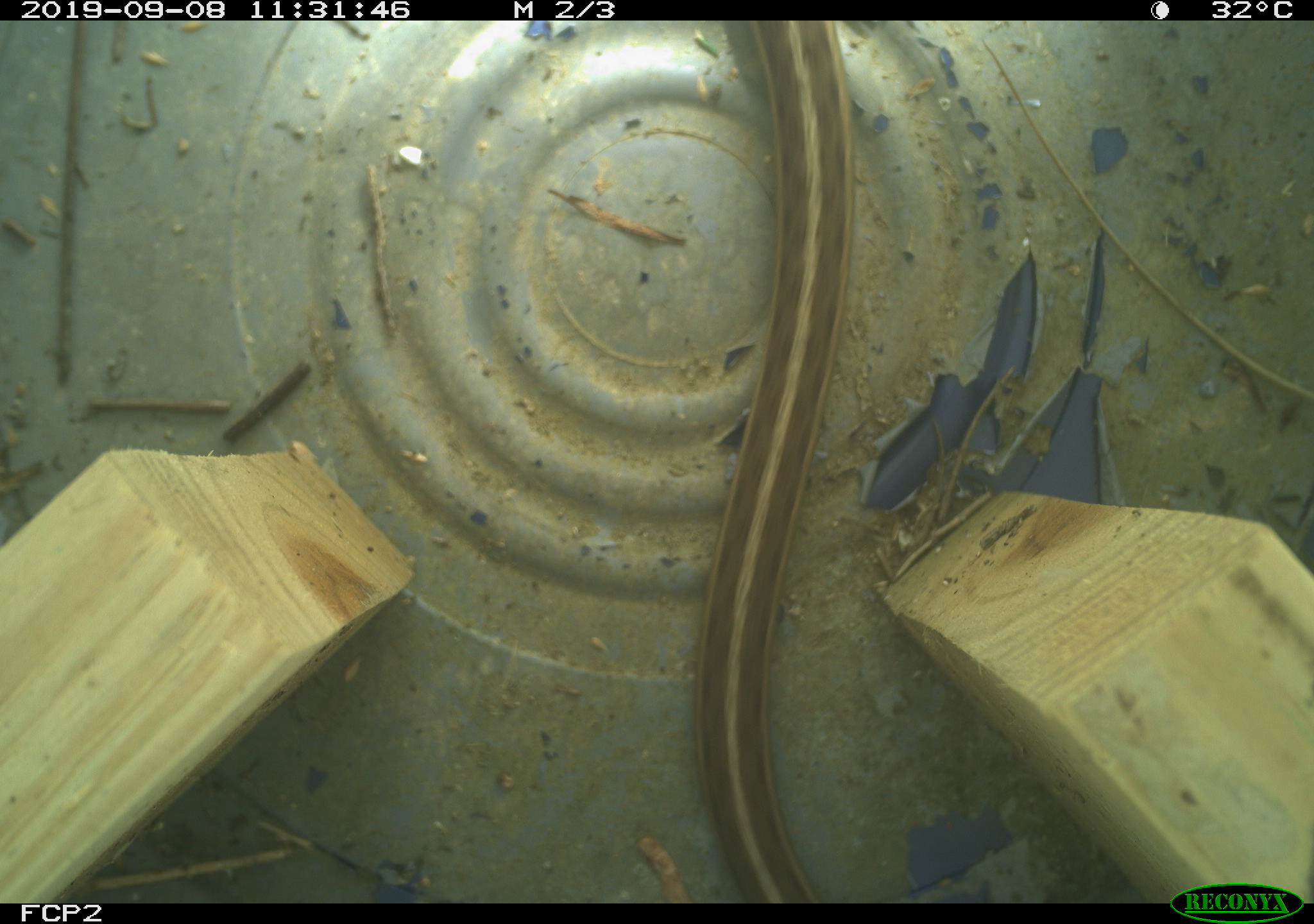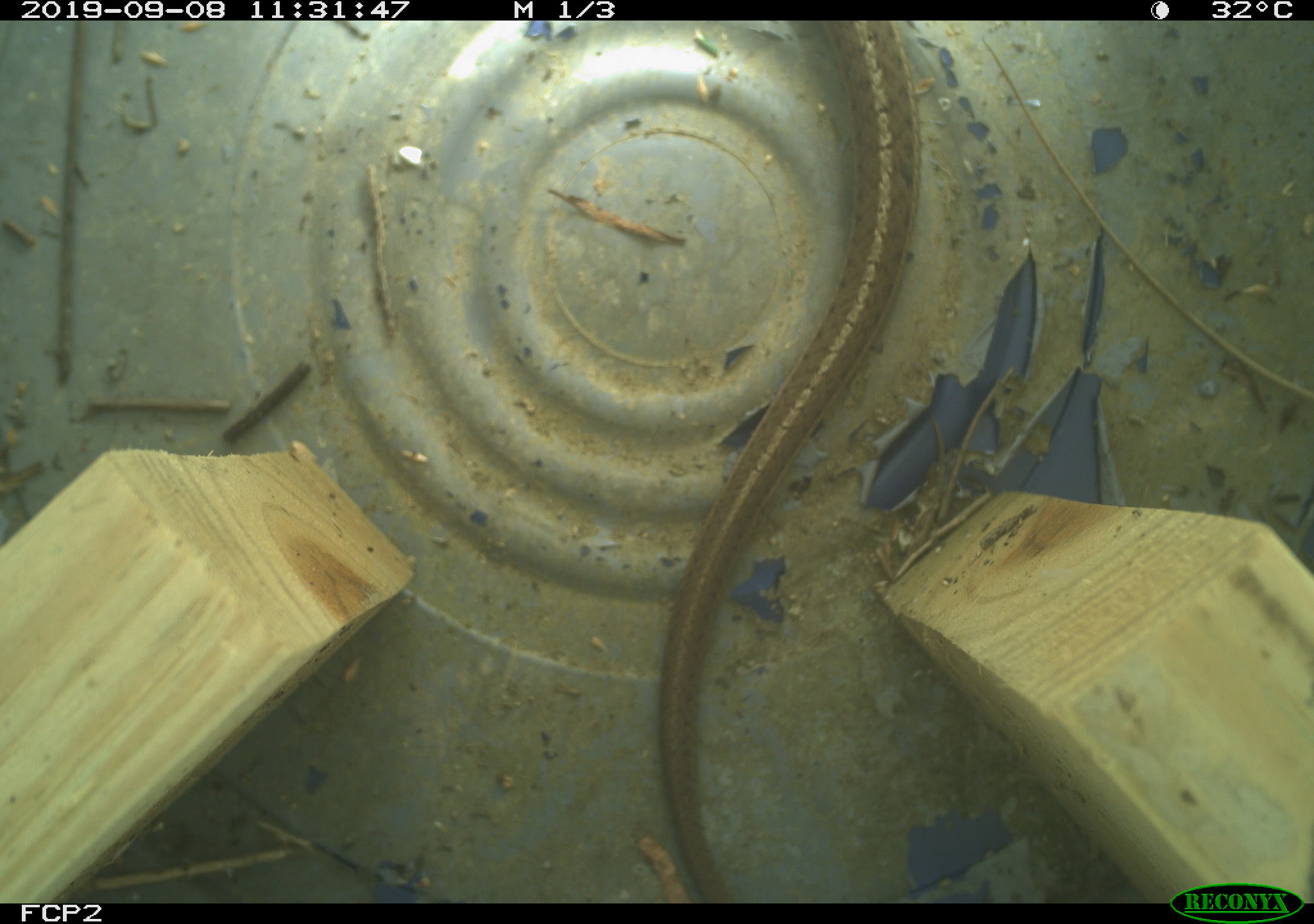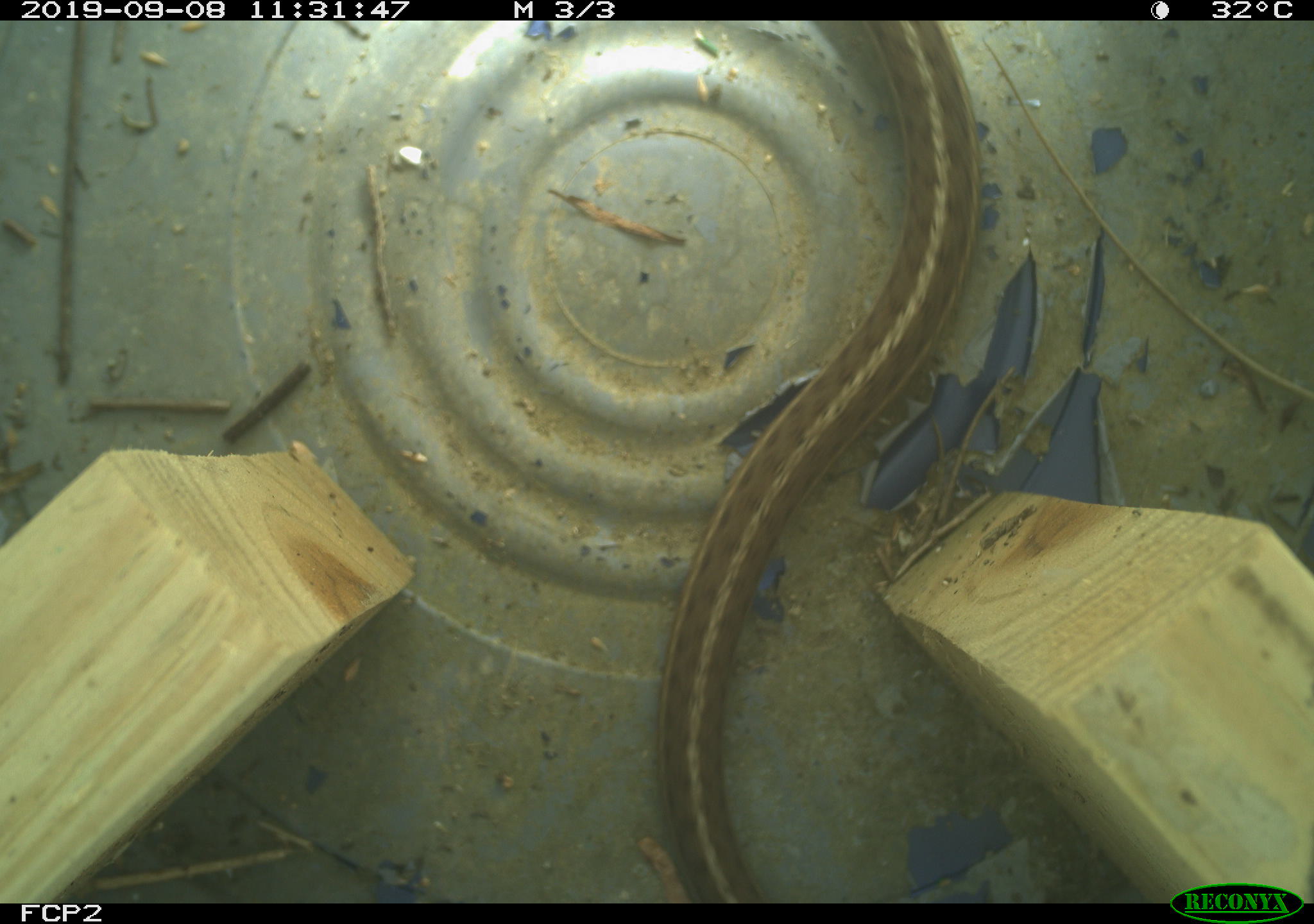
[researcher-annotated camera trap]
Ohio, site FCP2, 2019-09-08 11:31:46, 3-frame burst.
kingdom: Animalia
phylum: Chordata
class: Reptilia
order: Squamata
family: Colubridae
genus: Thamnophis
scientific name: Thamnophis sirtalis sirtalis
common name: eastern gartersnake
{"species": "eastern gartersnake (Thamnophis sirtalis sirtalis)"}